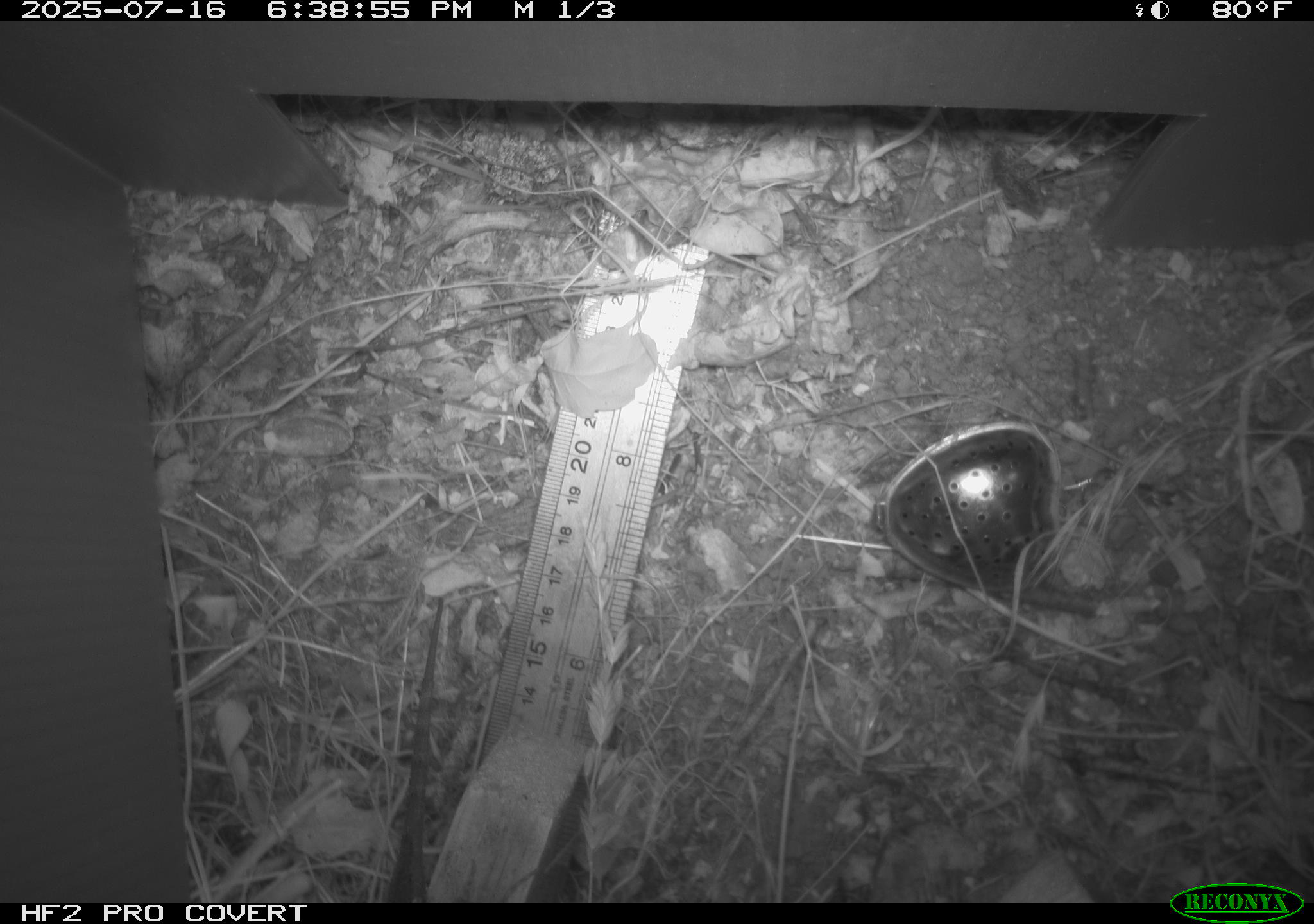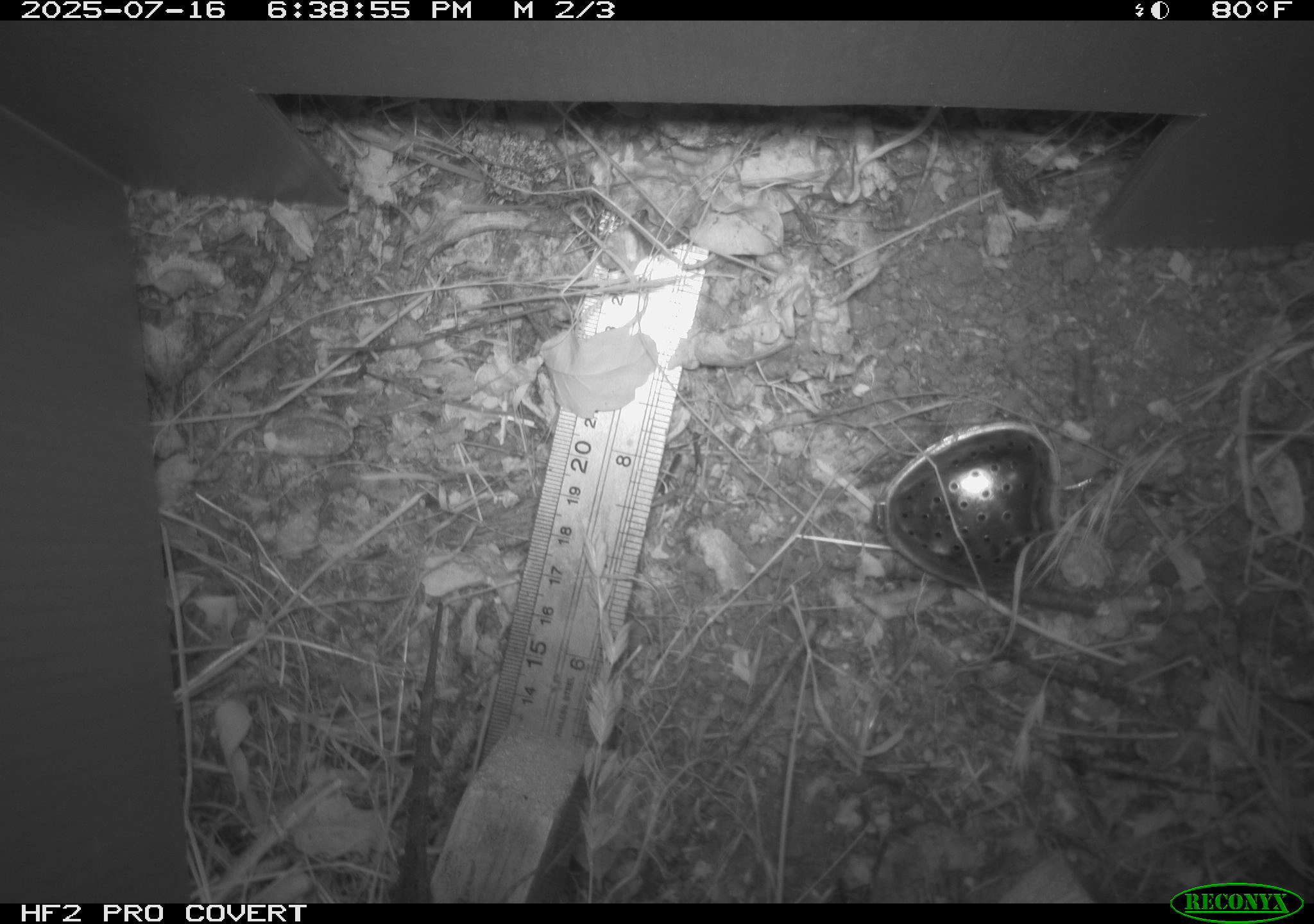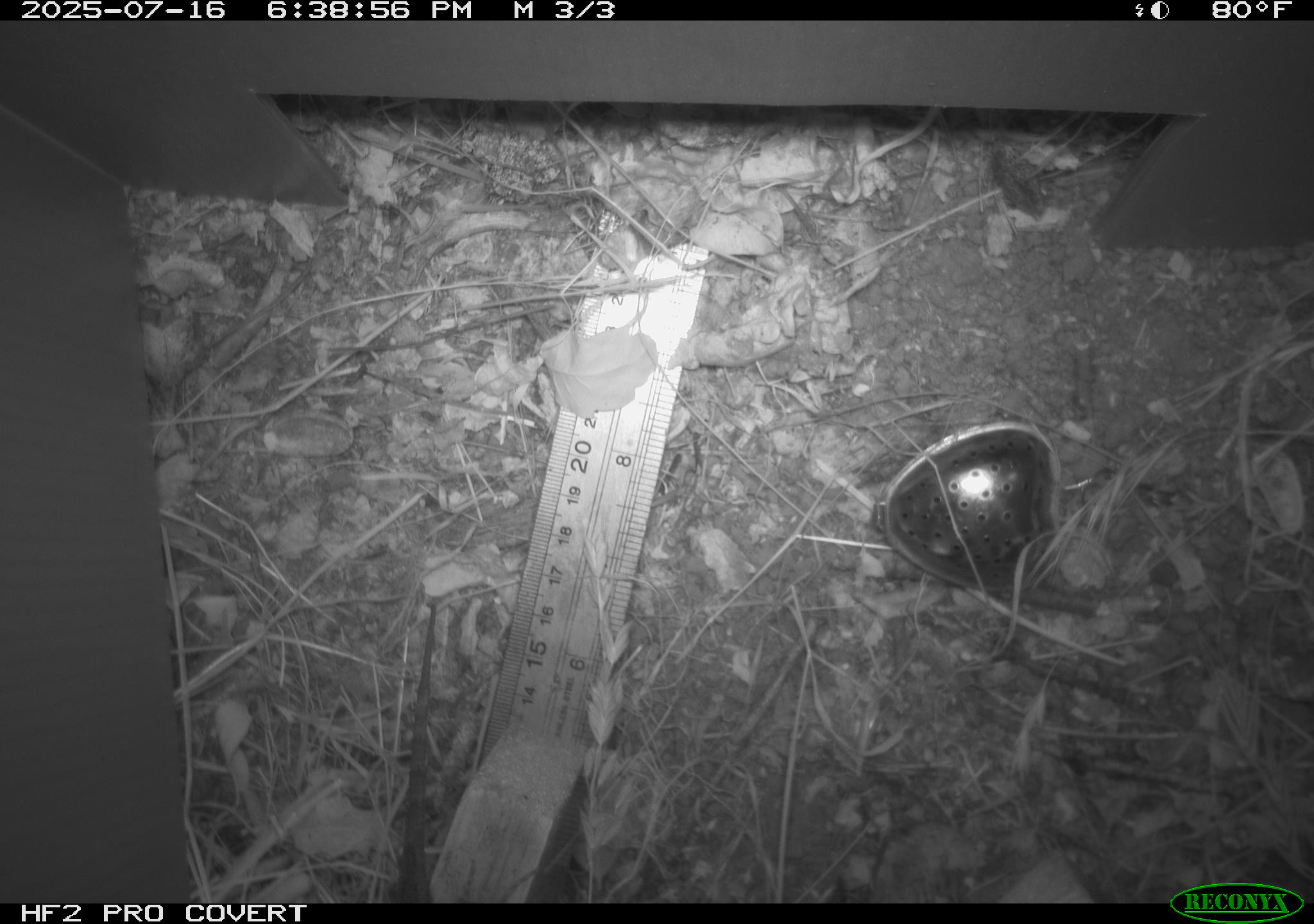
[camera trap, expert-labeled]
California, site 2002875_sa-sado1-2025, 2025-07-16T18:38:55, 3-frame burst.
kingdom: Animalia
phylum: Chordata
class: Reptilia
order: Squamata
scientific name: Squamata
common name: lizards and snakes